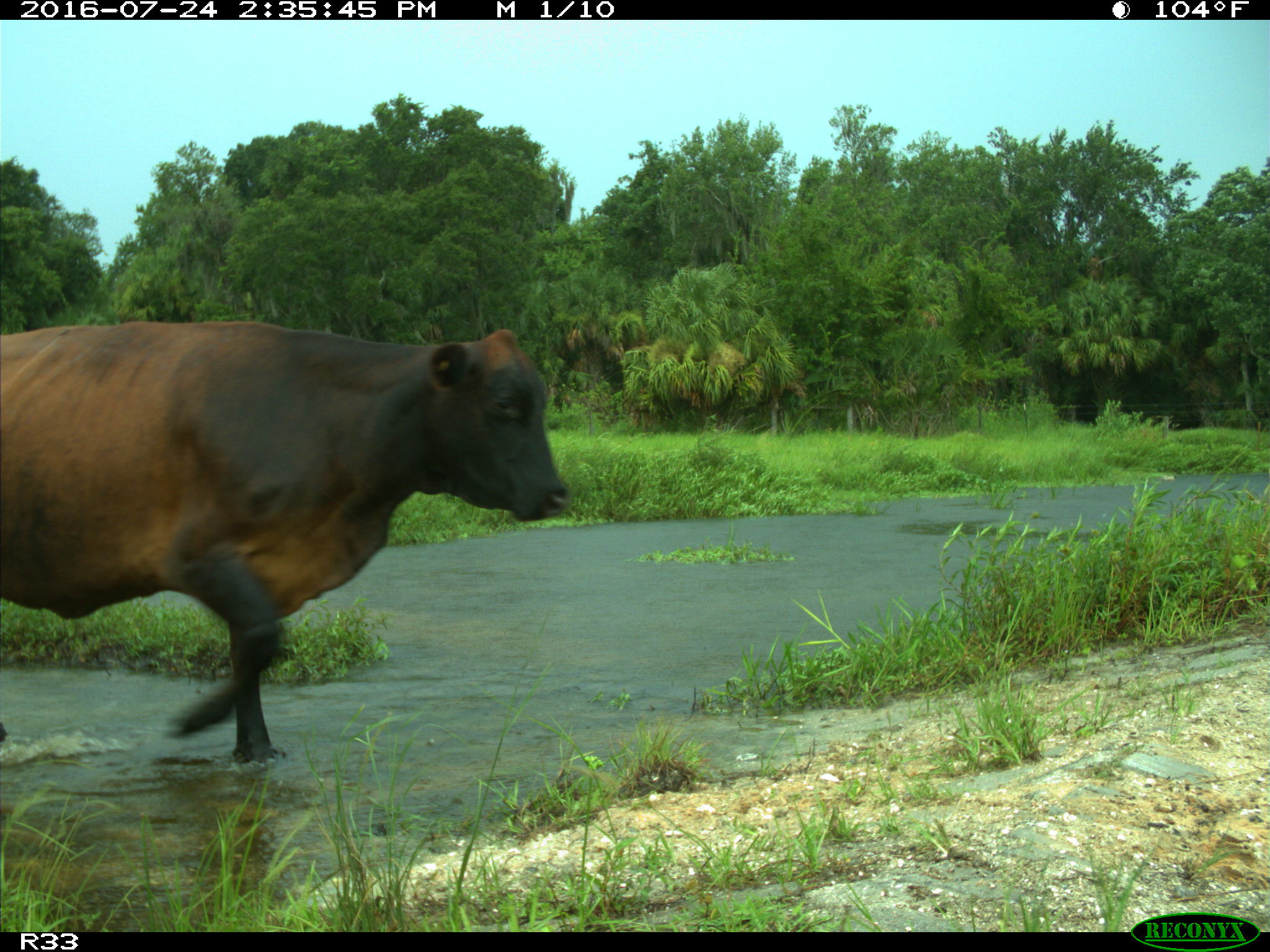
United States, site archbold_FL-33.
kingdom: Animalia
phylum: Chordata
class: Mammalia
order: Artiodactyla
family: Bovidae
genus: Bos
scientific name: Bos taurus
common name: domestic cow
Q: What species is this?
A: Bos taurus (domestic cow).